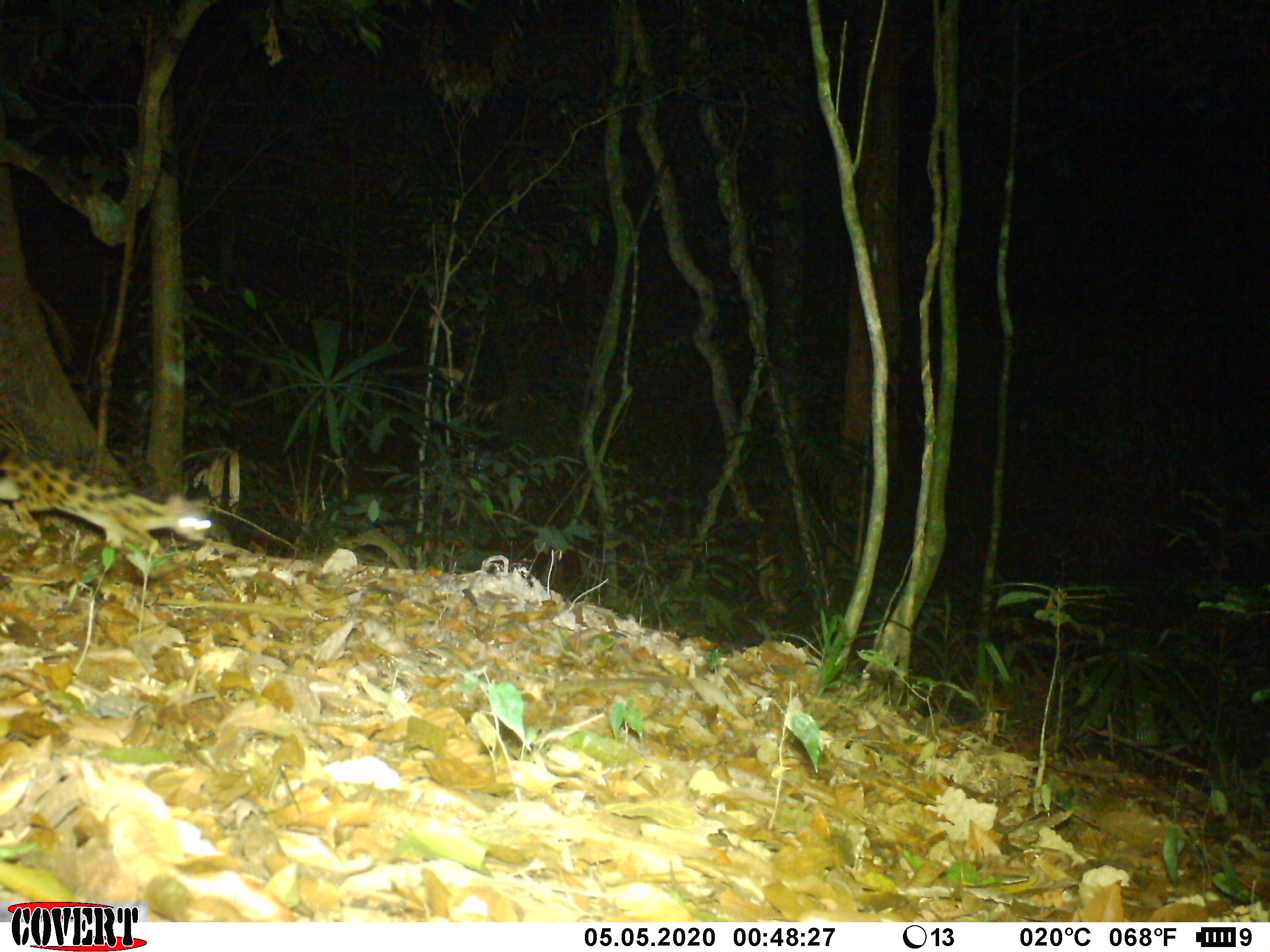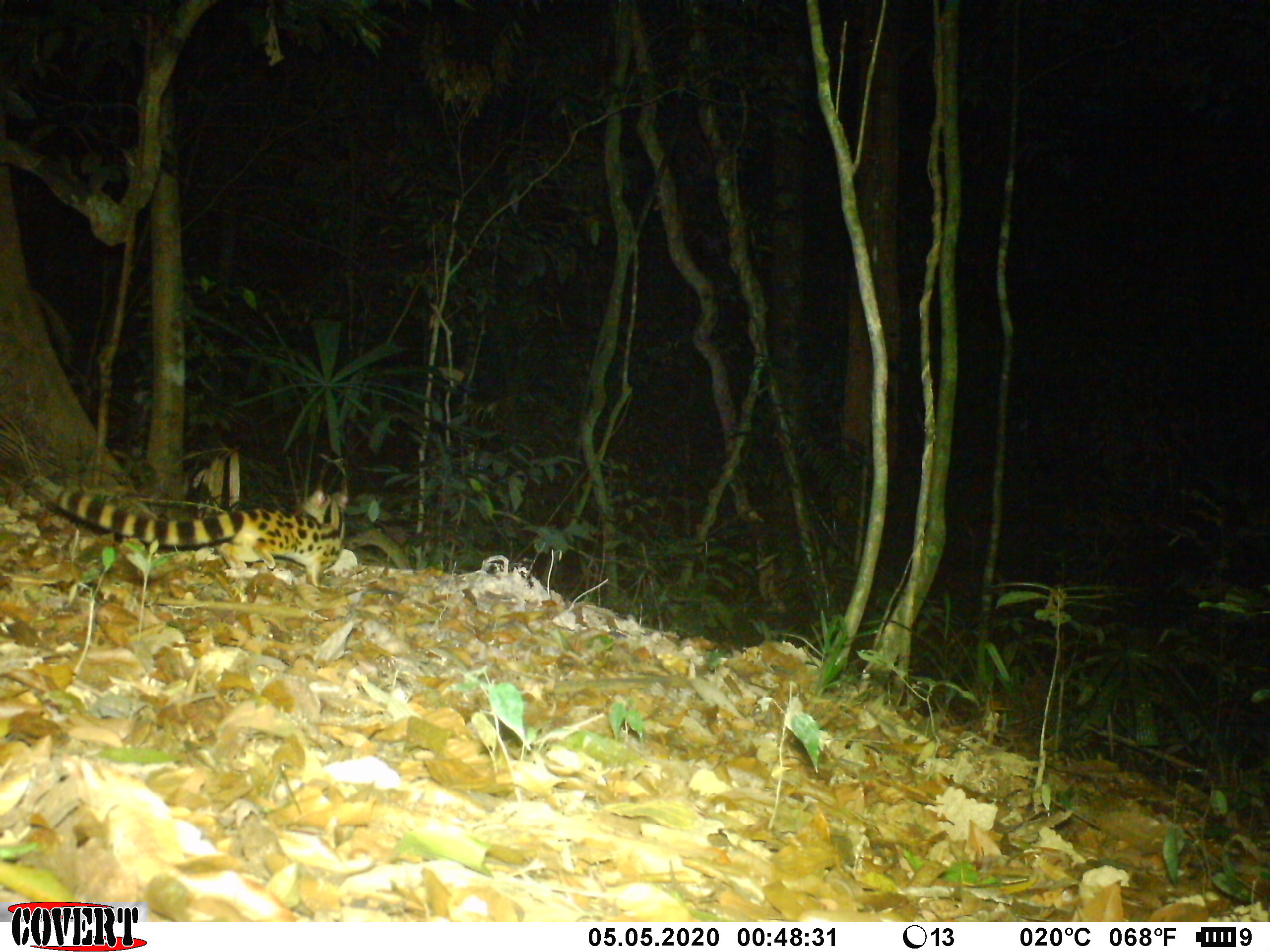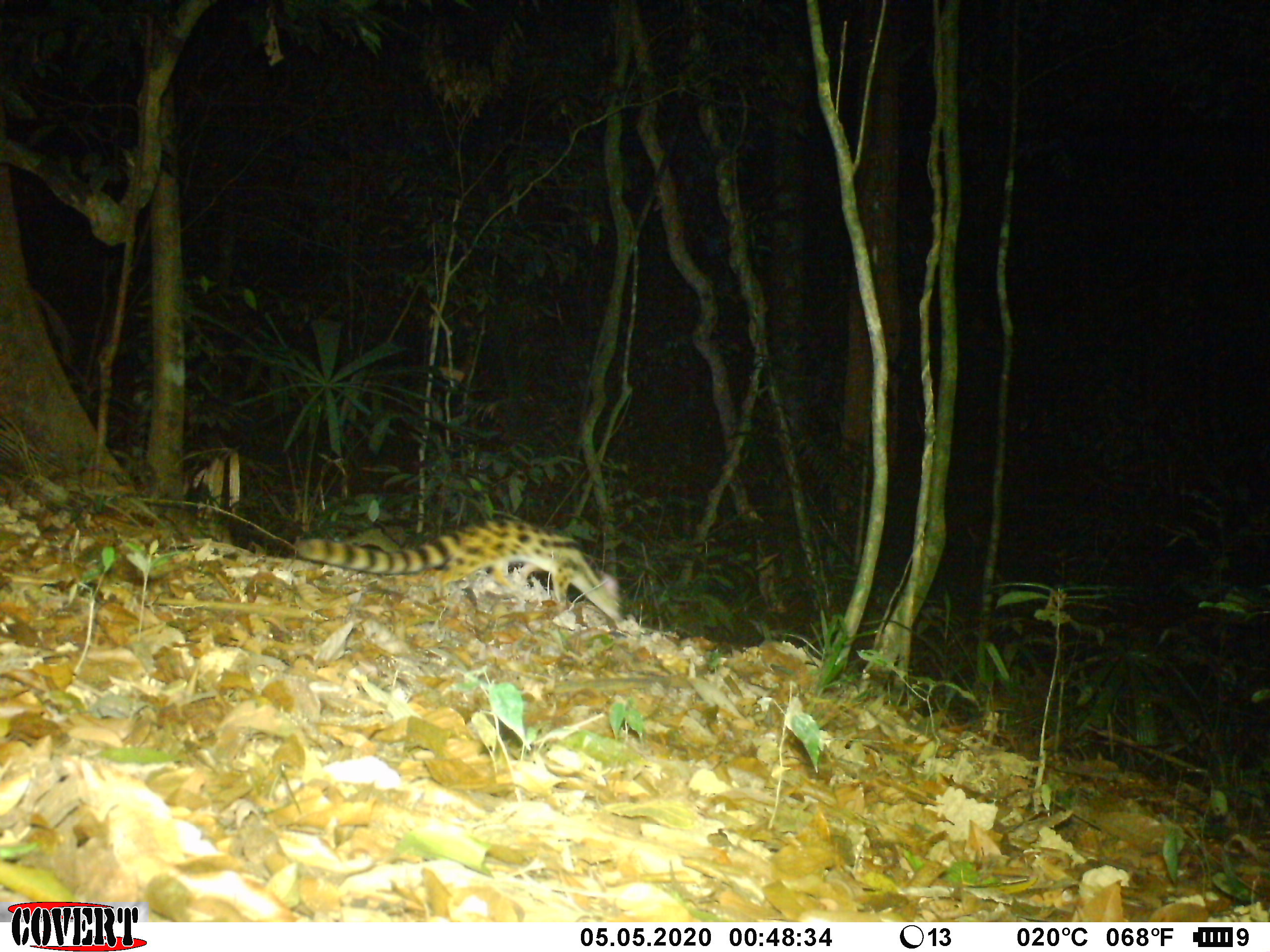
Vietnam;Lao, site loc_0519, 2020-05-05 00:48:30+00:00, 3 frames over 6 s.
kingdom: Animalia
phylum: Chordata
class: Mammalia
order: Carnivora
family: Prionodontidae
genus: Prionodon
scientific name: Prionodon pardicolor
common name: spotted linsang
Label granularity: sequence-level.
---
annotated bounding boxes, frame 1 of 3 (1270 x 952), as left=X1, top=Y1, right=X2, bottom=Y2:
spotted linsang: left=0, top=452, right=211, bottom=557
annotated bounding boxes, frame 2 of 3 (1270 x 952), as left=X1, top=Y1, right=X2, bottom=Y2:
spotted linsang: left=31, top=473, right=348, bottom=587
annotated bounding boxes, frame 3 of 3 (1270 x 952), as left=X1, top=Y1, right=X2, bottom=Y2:
spotted linsang: left=294, top=517, right=624, bottom=621